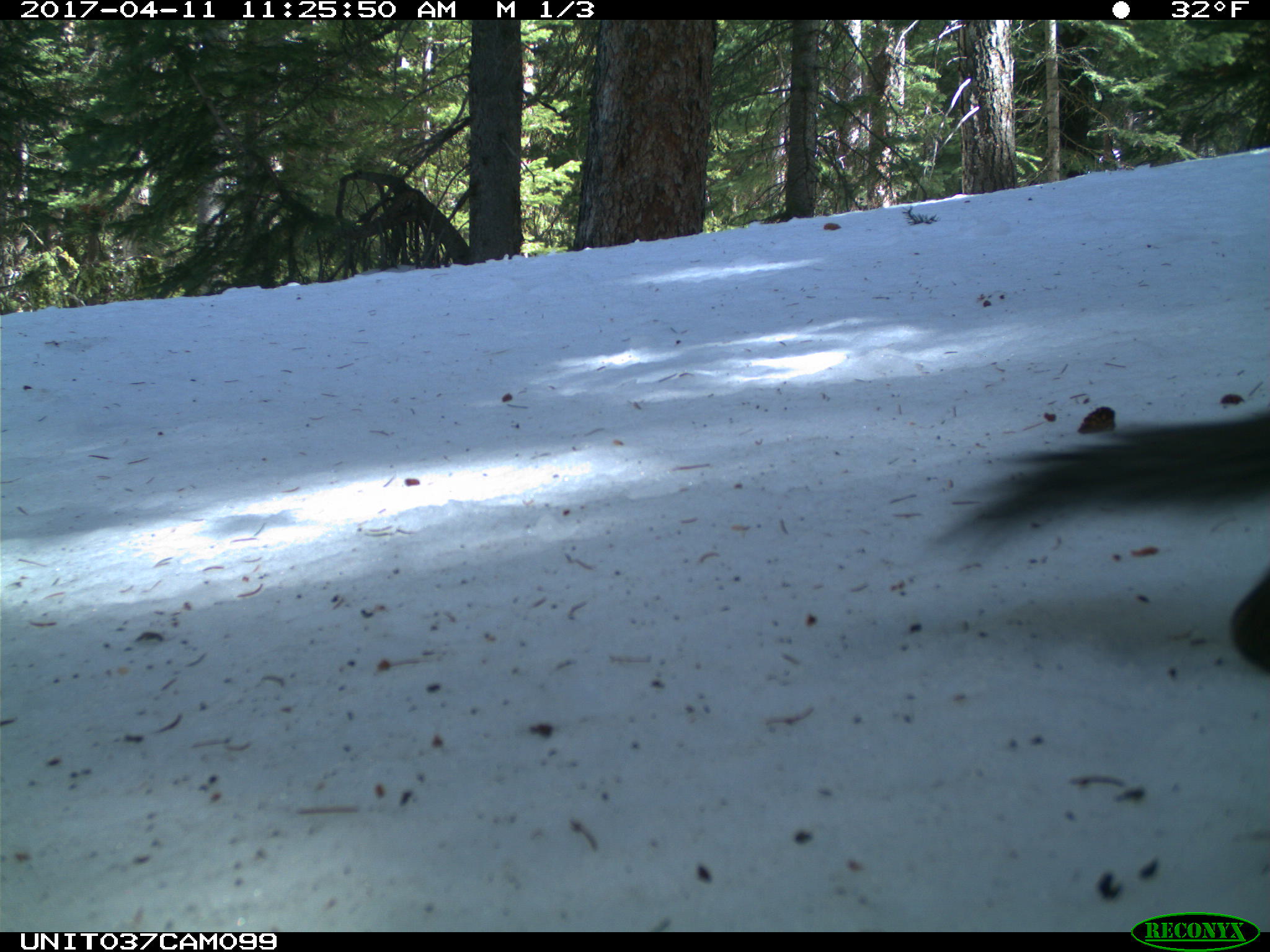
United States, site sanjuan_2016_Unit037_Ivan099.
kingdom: Animalia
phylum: Chordata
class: Mammalia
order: Rodentia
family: Sciuridae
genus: Tamiasciurus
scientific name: Tamiasciurus hudsonicus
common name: american red squirrel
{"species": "Tamiasciurus hudsonicus (american red squirrel)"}